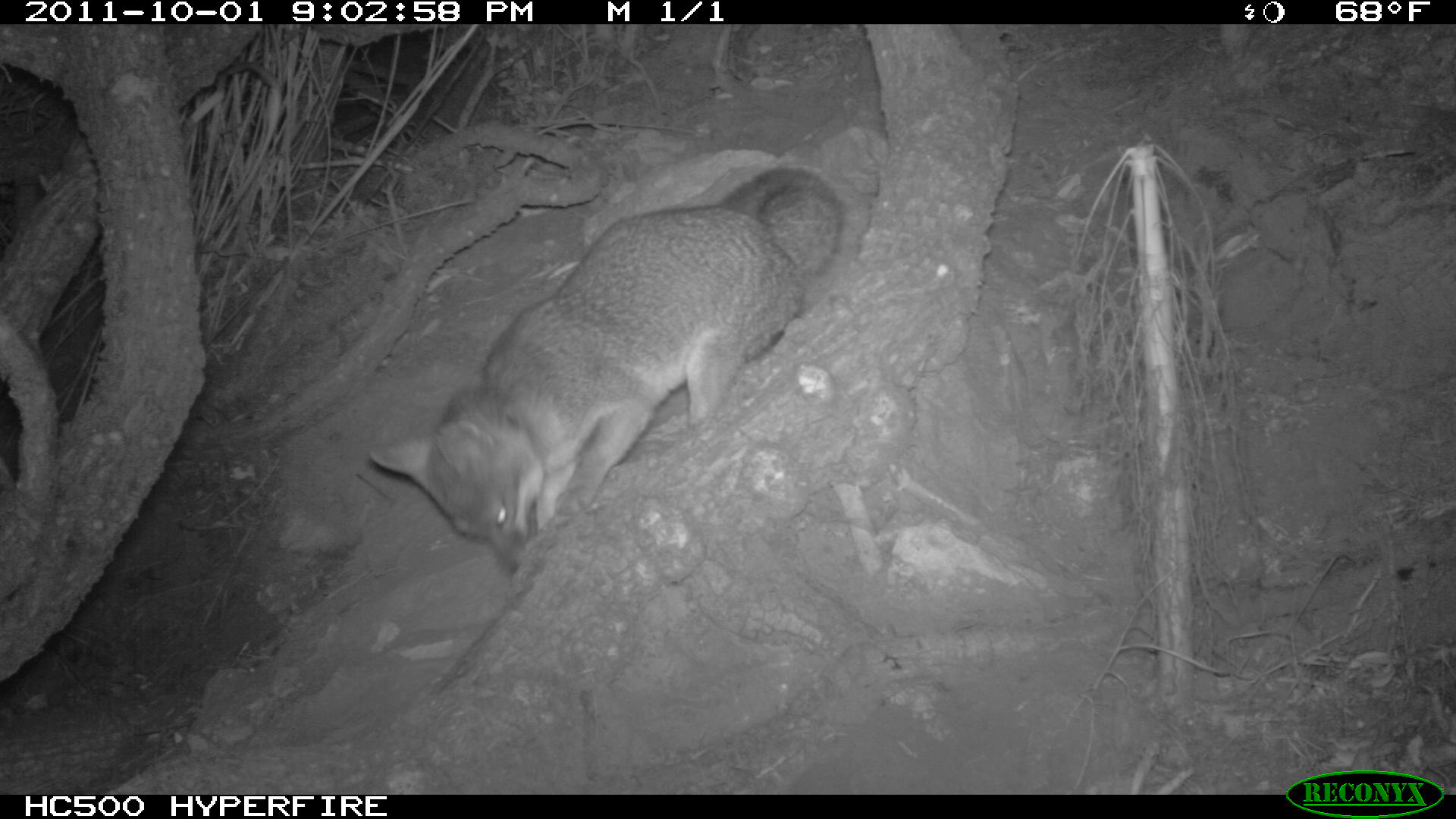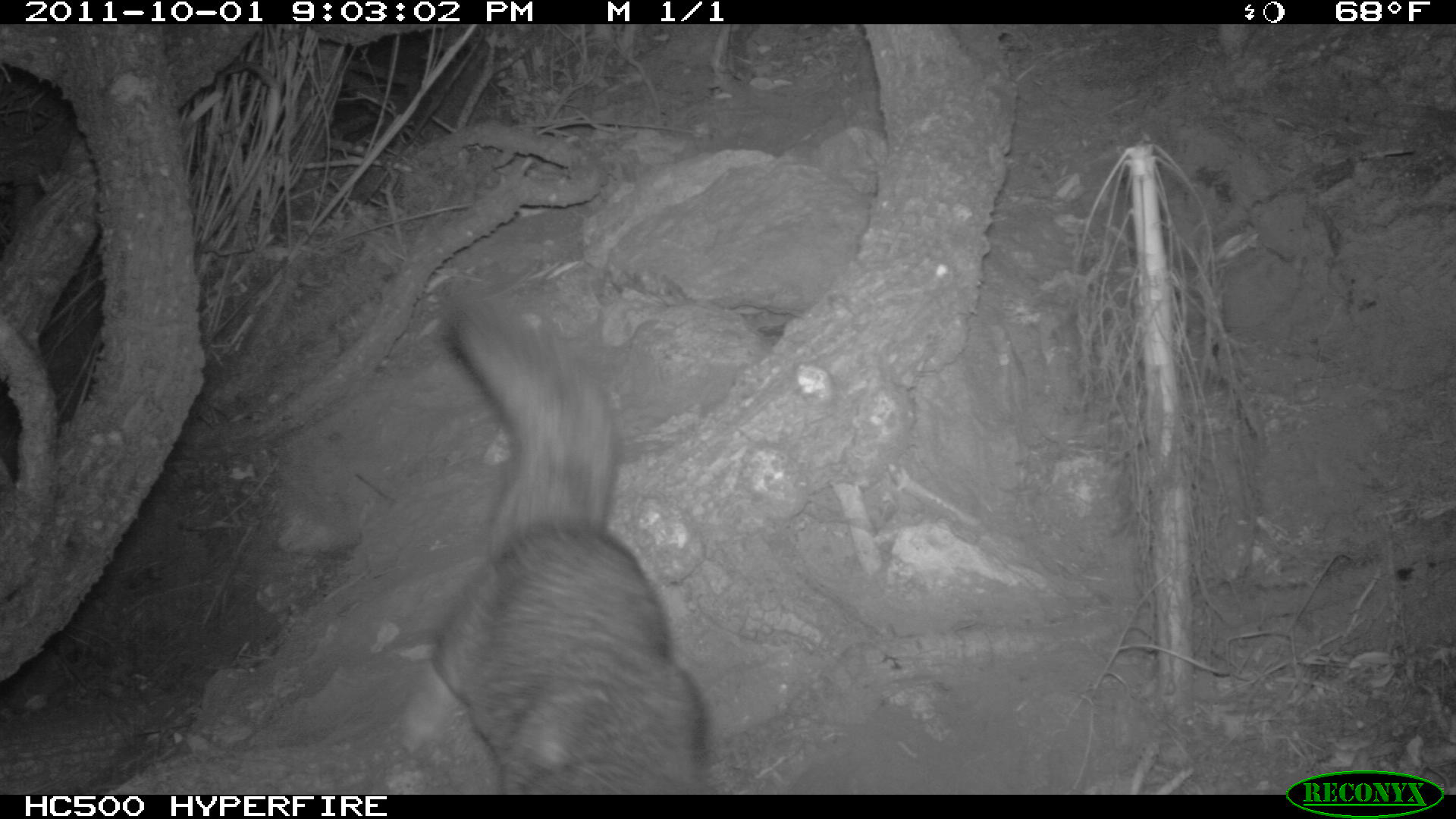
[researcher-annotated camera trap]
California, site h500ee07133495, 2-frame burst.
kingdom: Animalia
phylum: Chordata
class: Mammalia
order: Carnivora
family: Canidae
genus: Urocyon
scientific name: Urocyon littoralis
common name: island fox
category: fox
Fox (island fox) (Urocyon littoralis).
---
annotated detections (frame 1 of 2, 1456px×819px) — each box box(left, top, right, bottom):
fox: box(369, 164, 843, 574)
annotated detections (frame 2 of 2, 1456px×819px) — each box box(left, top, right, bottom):
fox: box(428, 296, 718, 795)